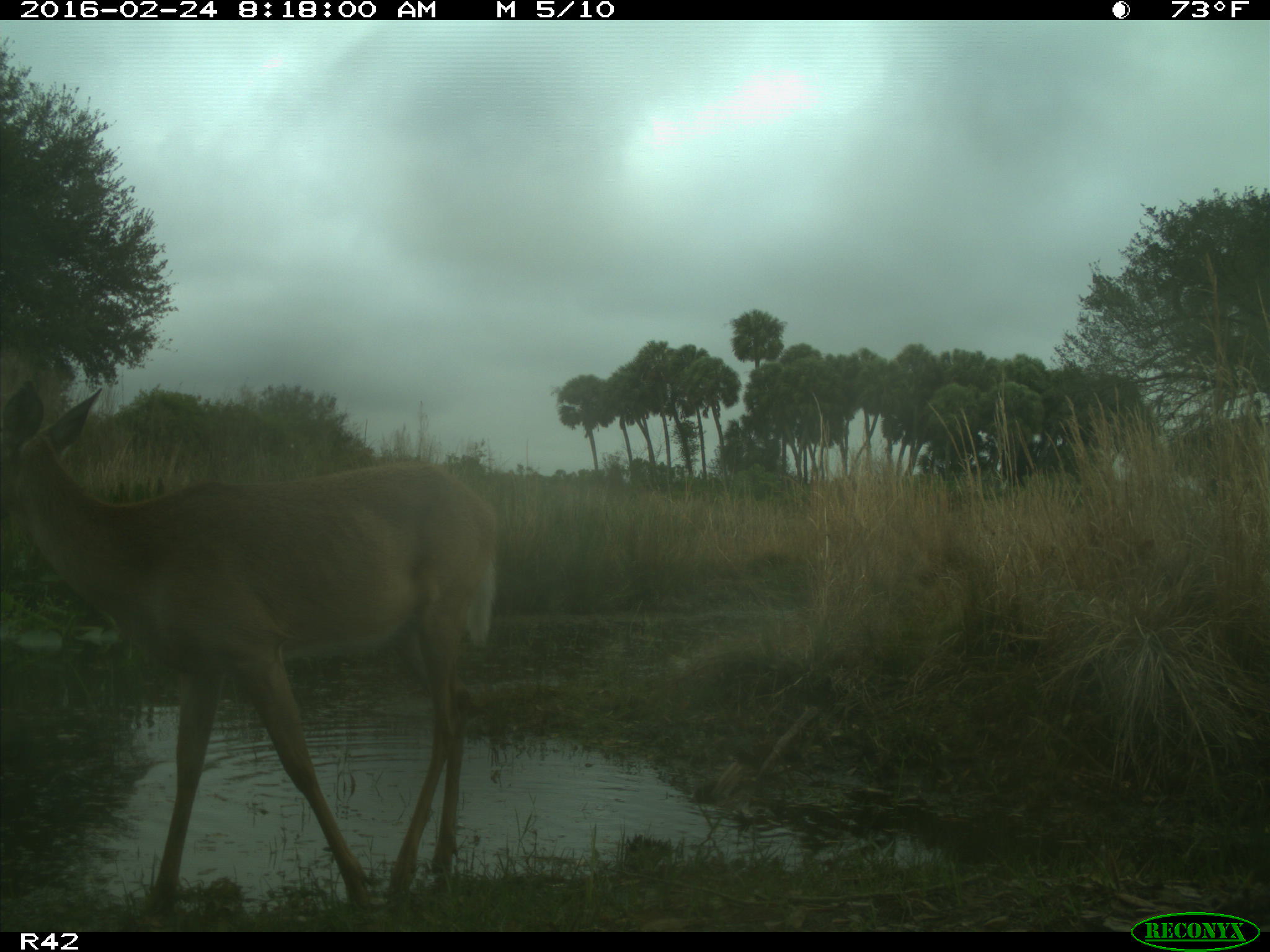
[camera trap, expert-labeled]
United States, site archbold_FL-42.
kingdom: Animalia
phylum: Chordata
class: Mammalia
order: Artiodactyla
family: Cervidae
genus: Odocoileus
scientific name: Odocoileus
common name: deer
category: unidentified deer